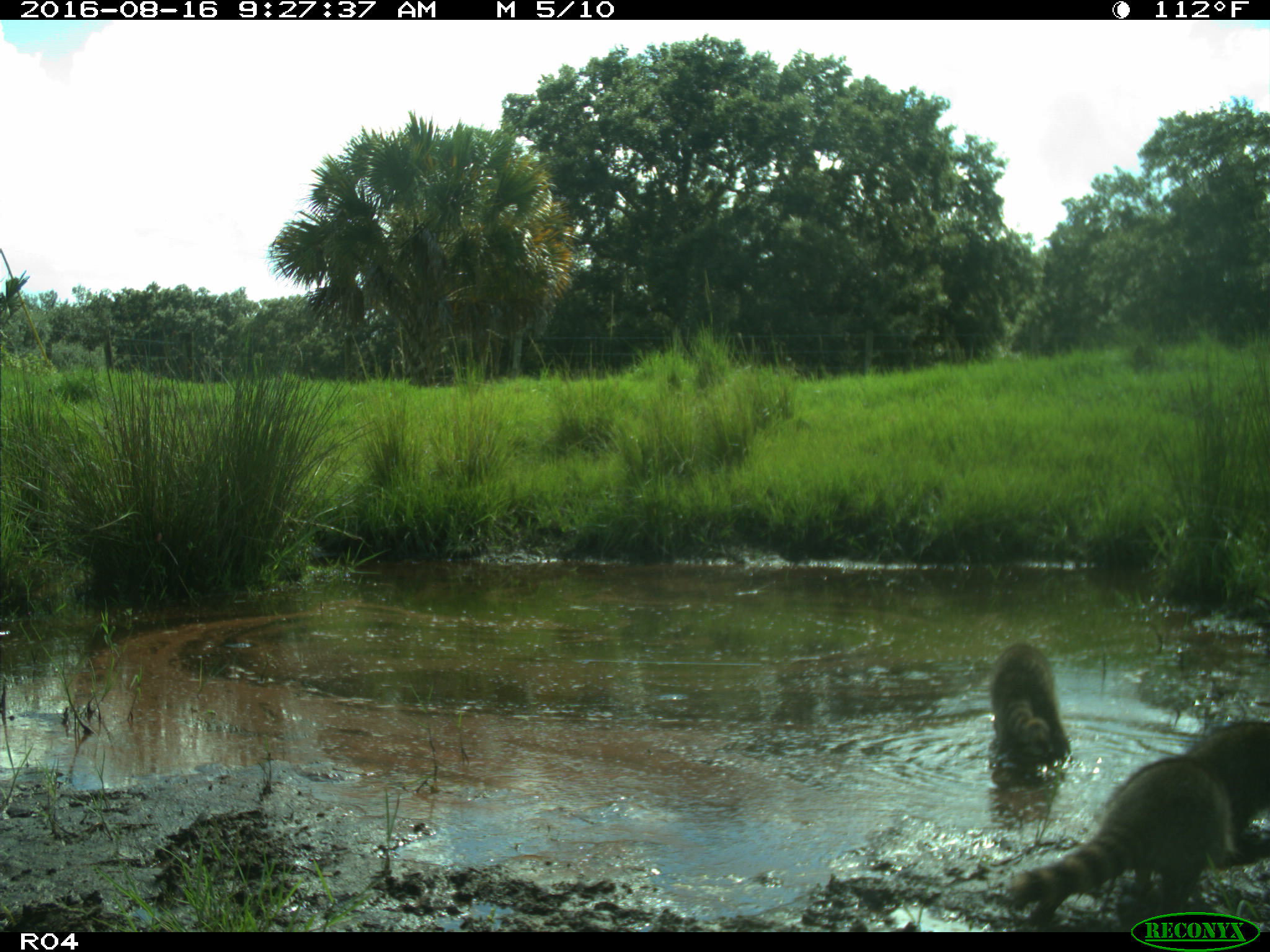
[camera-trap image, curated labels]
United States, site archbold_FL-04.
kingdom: Animalia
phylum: Chordata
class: Mammalia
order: Artiodactyla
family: Bovidae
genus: Bos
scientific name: Bos taurus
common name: domestic cow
Bos taurus (domestic cow).